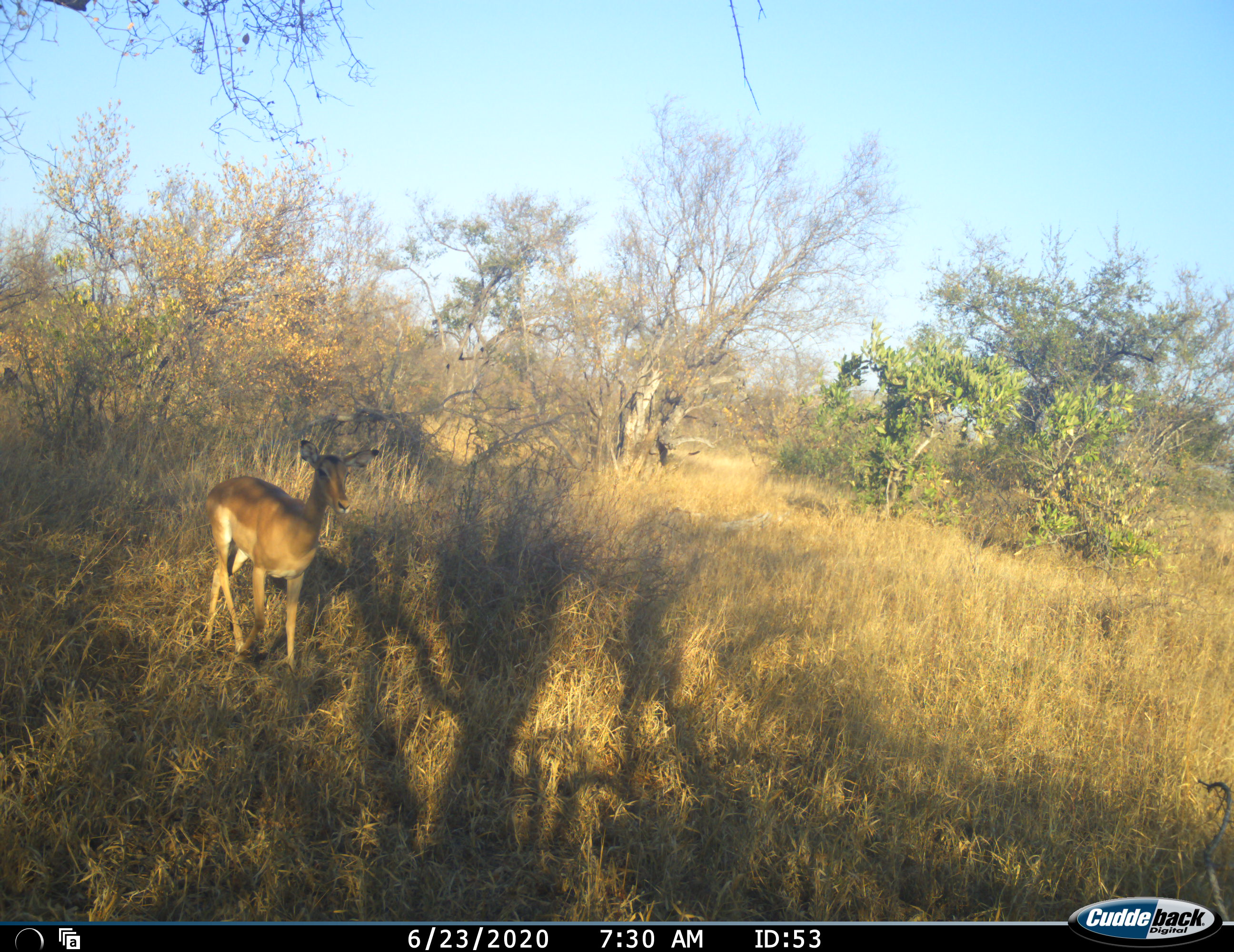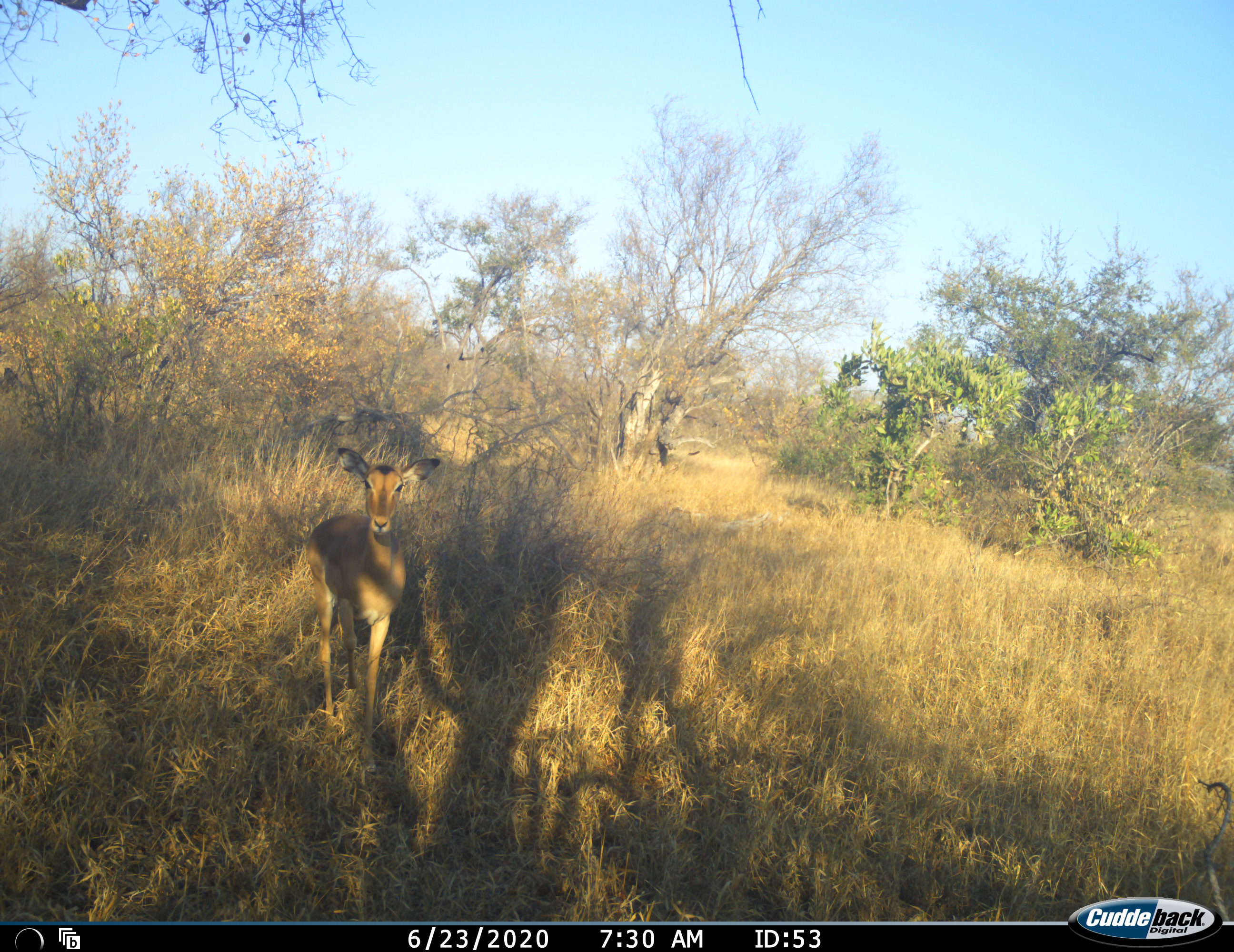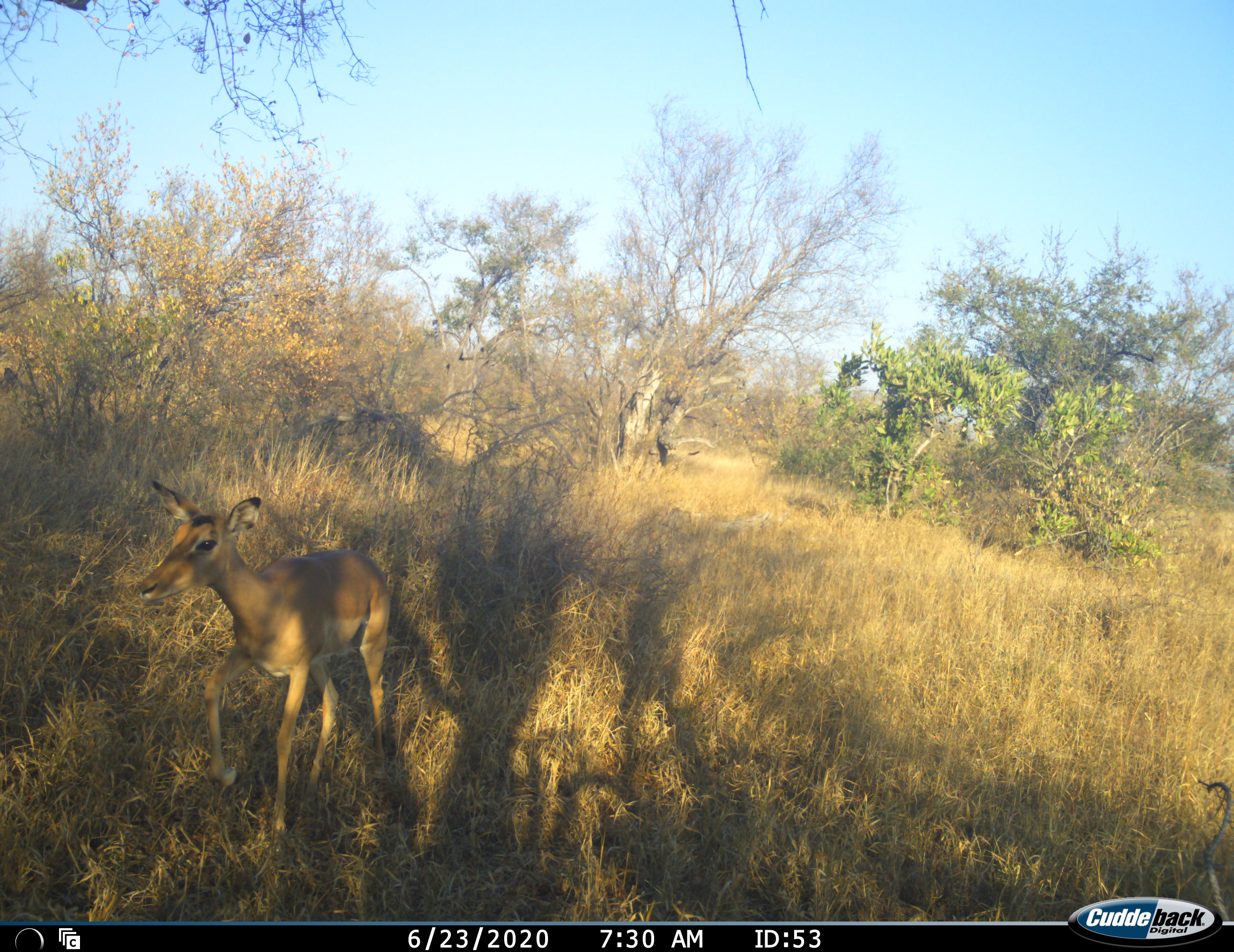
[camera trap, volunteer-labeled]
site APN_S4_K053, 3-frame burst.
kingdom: Animalia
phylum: Chordata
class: Mammalia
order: Artiodactyla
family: Bovidae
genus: Aepyceros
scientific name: Aepyceros melampus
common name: impala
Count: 1.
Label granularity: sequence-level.